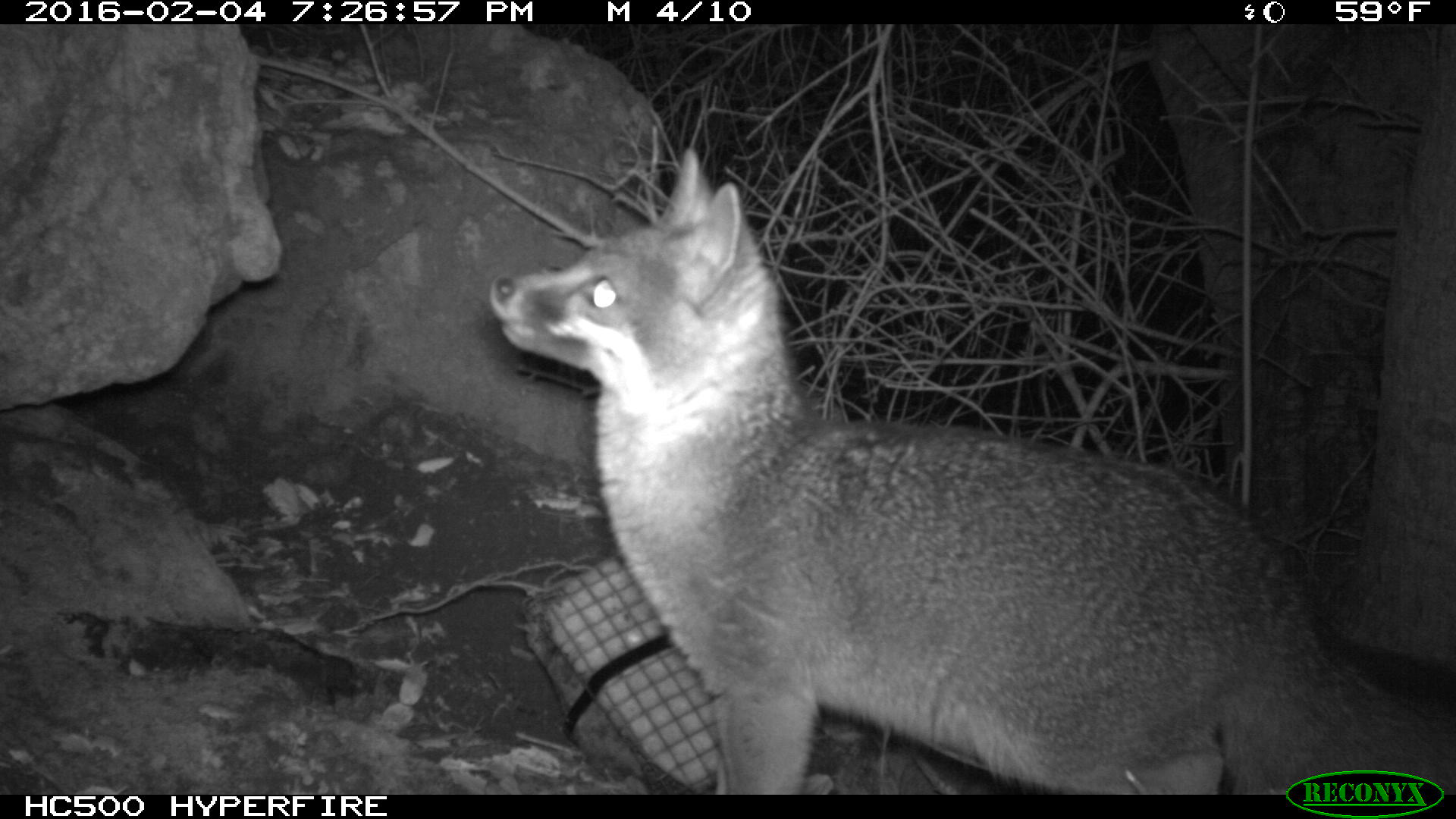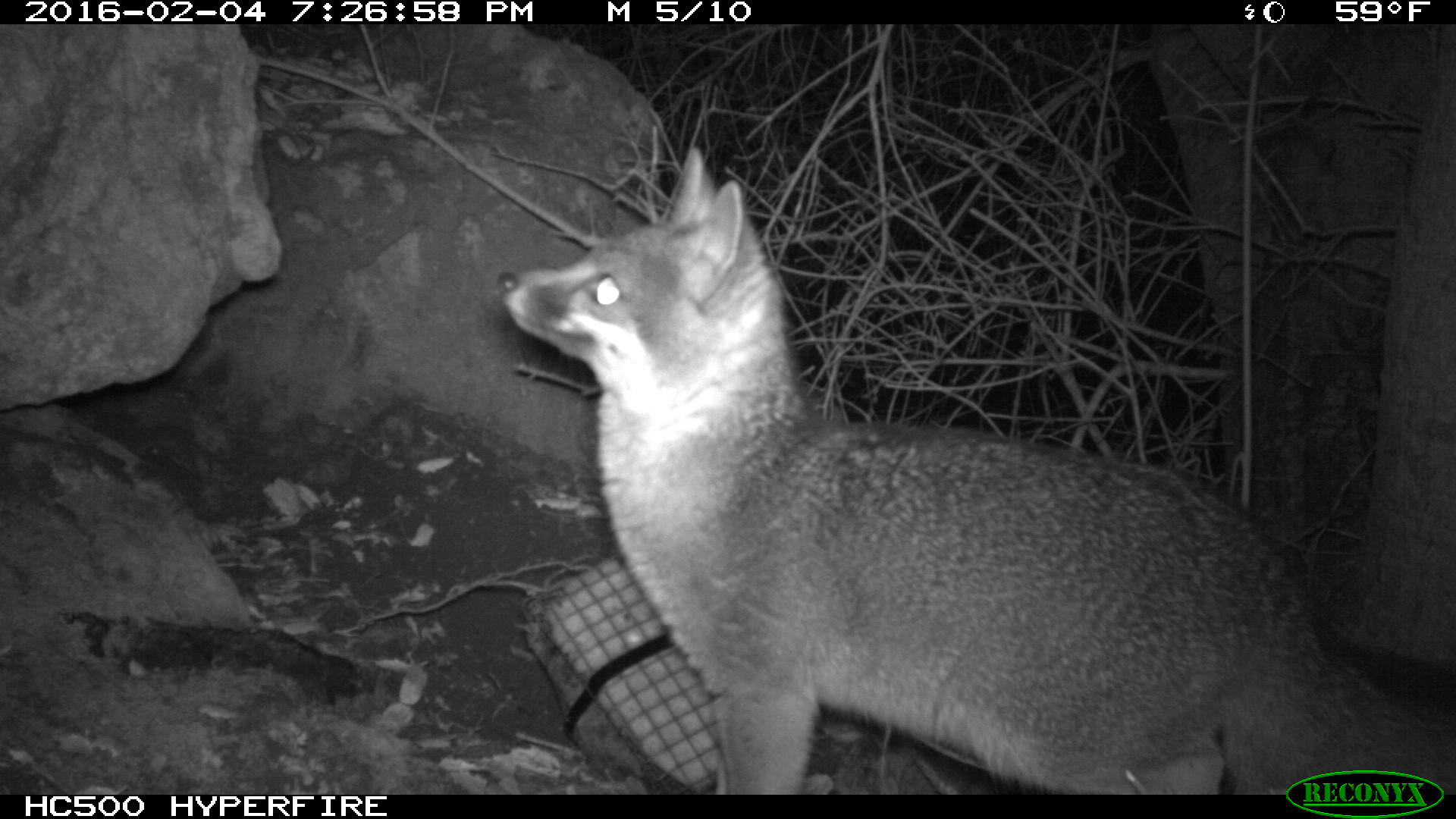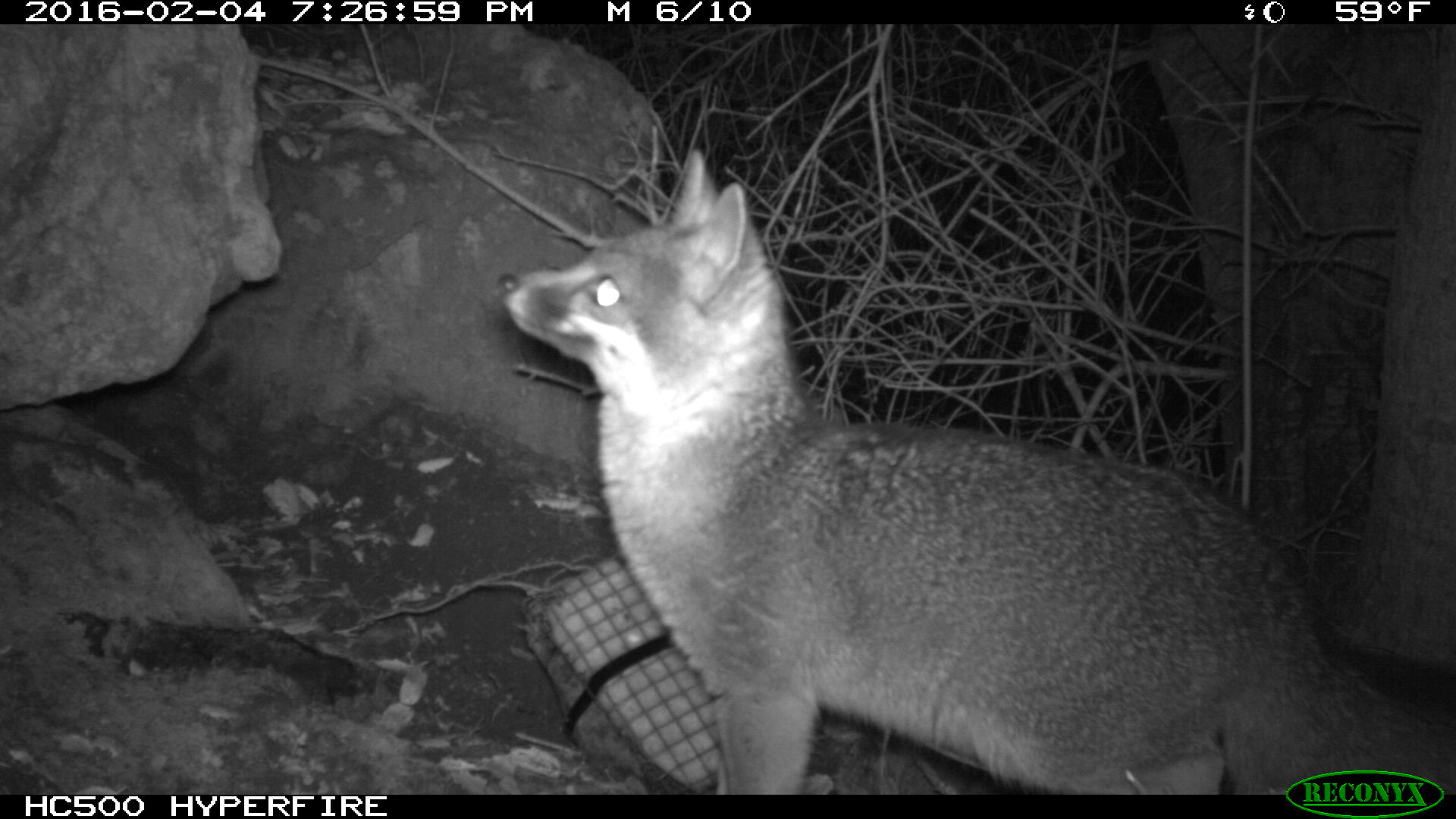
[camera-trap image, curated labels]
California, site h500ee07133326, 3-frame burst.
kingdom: Animalia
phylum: Chordata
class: Mammalia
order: Carnivora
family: Canidae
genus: Urocyon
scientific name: Urocyon littoralis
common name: island fox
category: fox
Fox (island fox) (Urocyon littoralis).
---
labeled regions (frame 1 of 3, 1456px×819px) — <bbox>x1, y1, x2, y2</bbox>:
fox: <bbox>488, 145, 1455, 795</bbox>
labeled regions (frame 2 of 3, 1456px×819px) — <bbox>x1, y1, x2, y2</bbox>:
fox: <bbox>494, 147, 1455, 795</bbox>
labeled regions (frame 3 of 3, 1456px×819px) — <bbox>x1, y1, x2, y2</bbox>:
fox: <bbox>494, 150, 1455, 792</bbox>